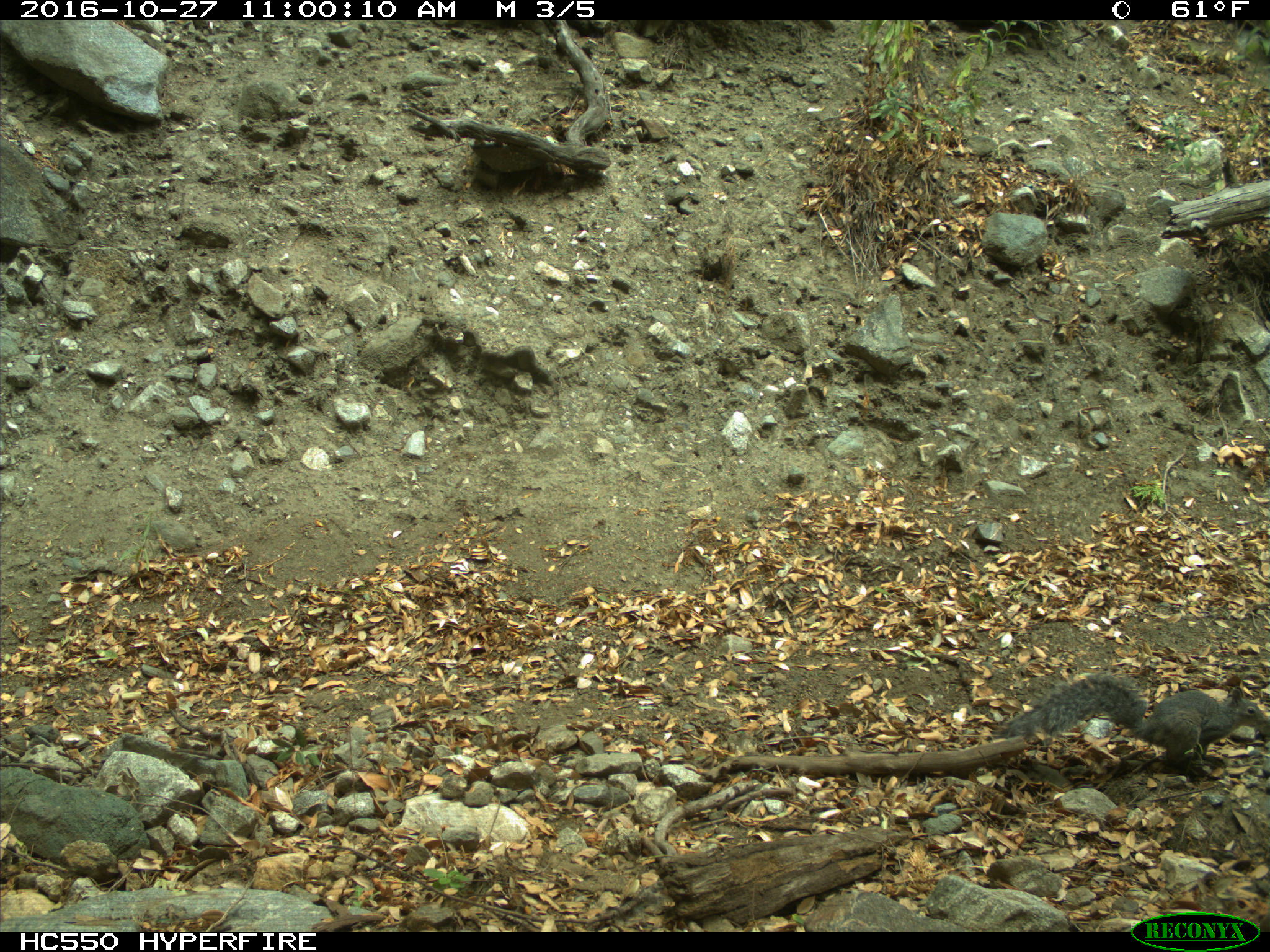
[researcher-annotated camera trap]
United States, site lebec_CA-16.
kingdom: Animalia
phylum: Chordata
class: Mammalia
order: Rodentia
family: Sciuridae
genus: Sciurus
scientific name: Sciurus carolinensis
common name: eastern gray squirrel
Sciurus carolinensis (eastern gray squirrel).